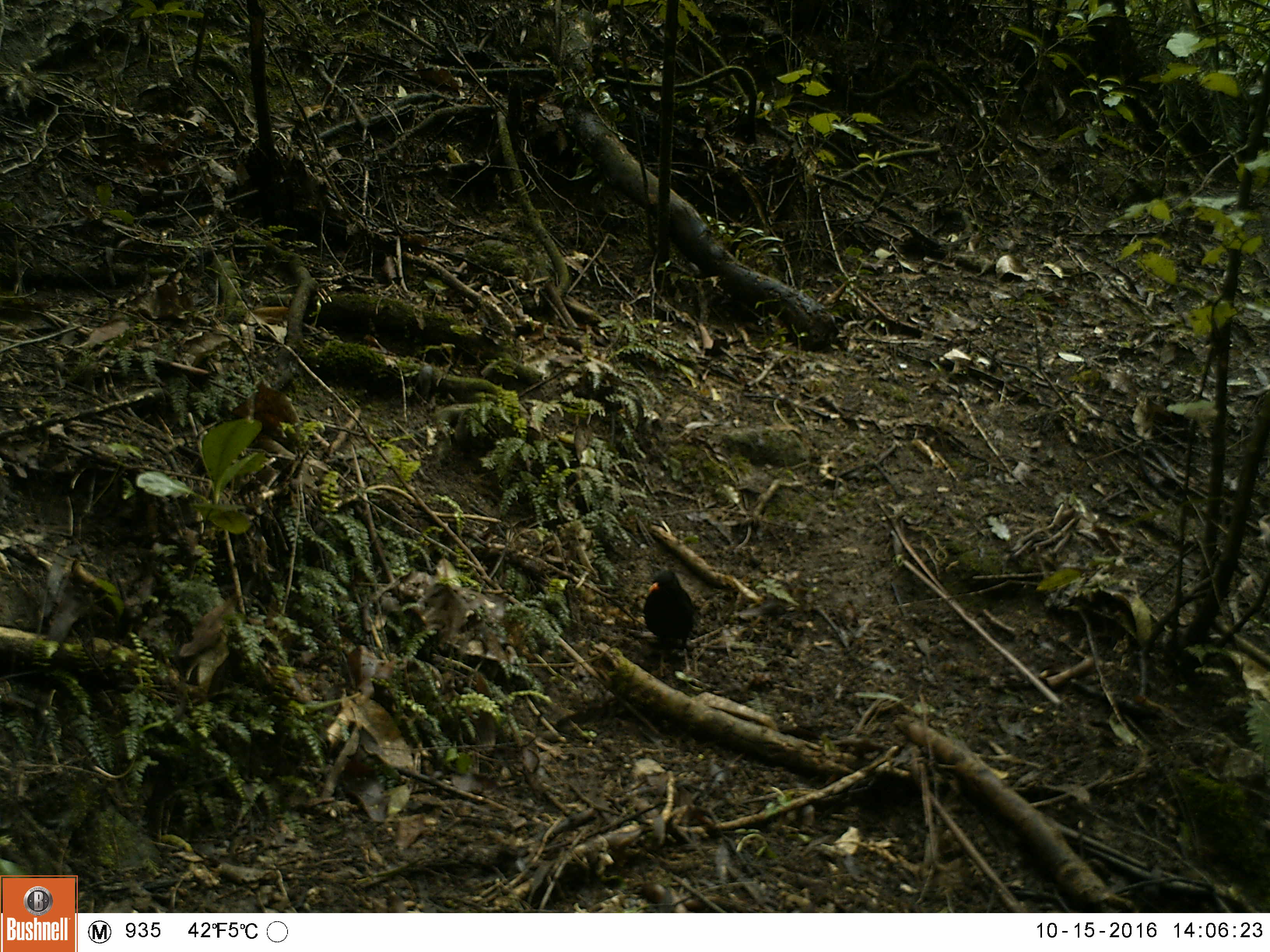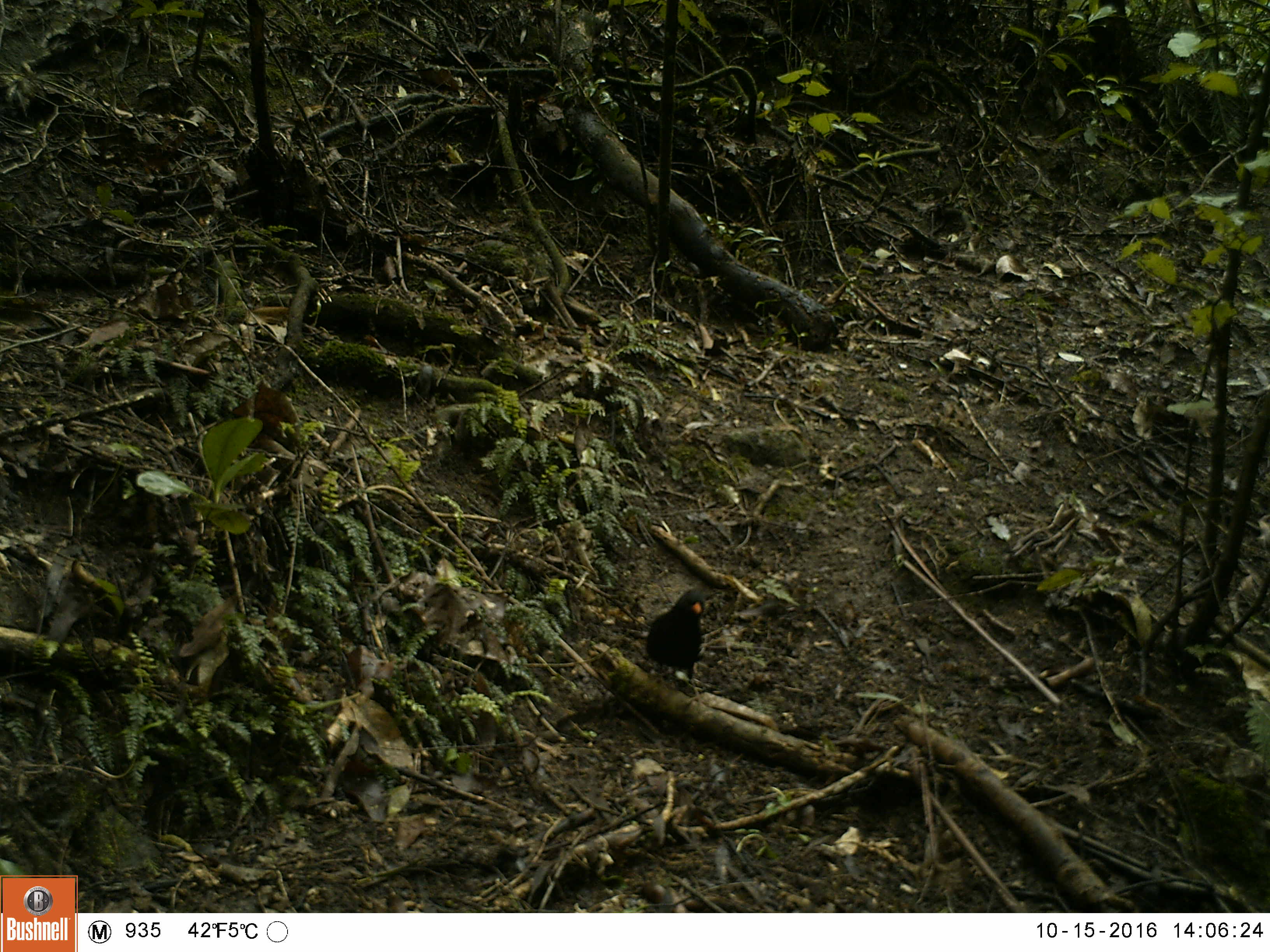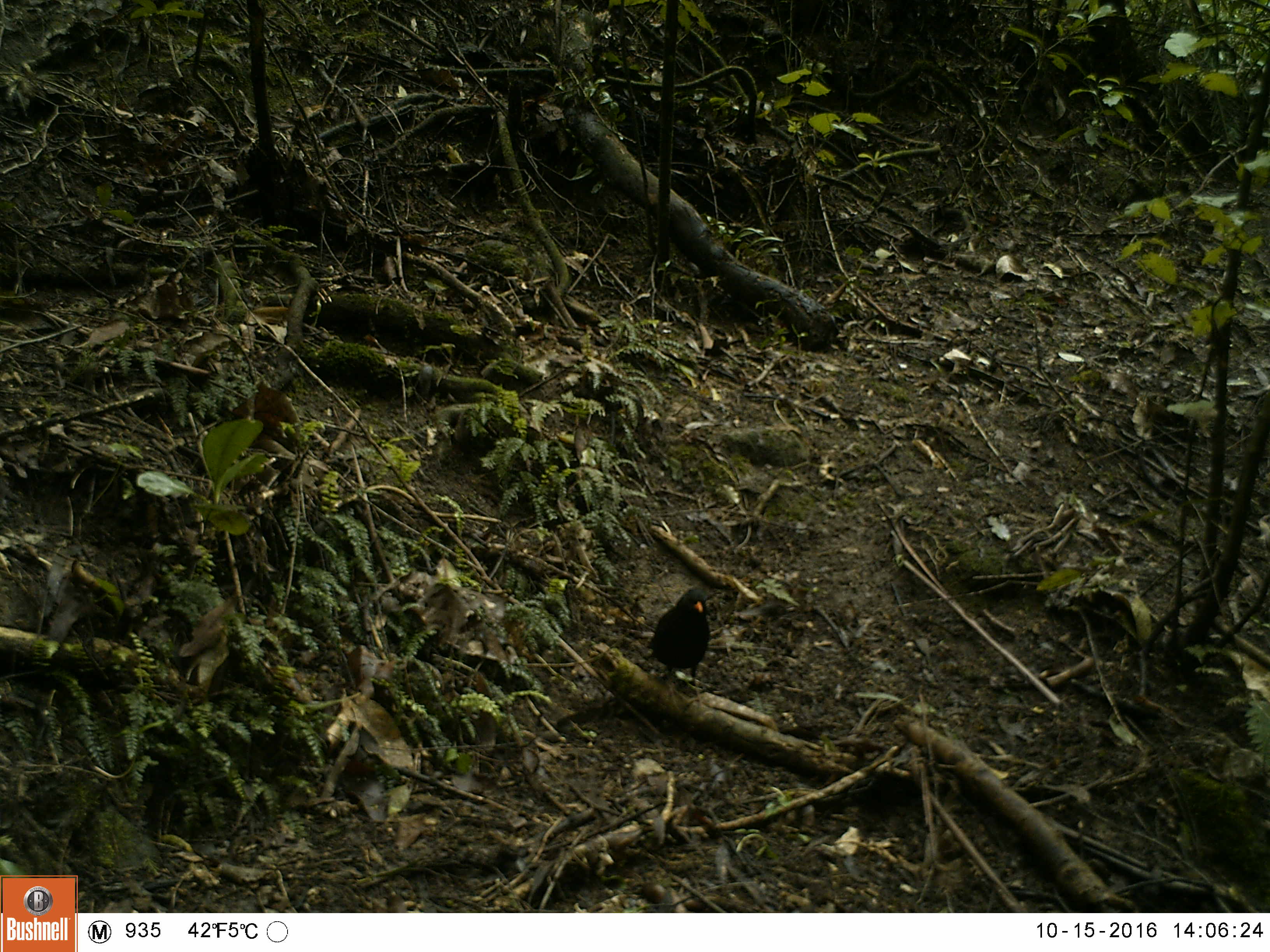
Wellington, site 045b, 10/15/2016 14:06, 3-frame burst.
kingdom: Animalia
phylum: Chordata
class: Aves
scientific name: Aves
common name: bird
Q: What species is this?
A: Bird (Aves).